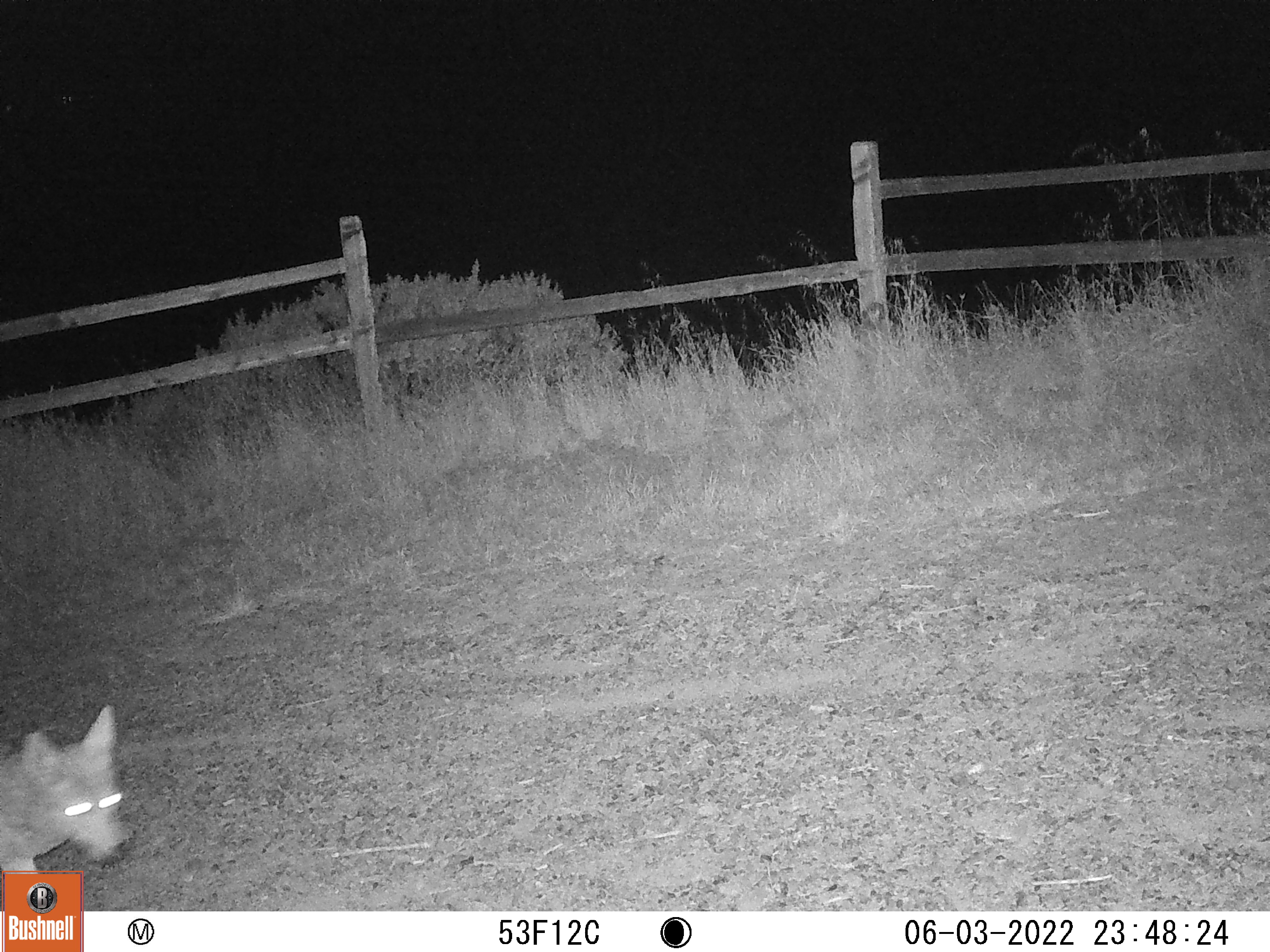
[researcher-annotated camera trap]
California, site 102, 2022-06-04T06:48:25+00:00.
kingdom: Animalia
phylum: Chordata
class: Mammalia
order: Carnivora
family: Canidae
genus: Canis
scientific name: Canis latrans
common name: coyote